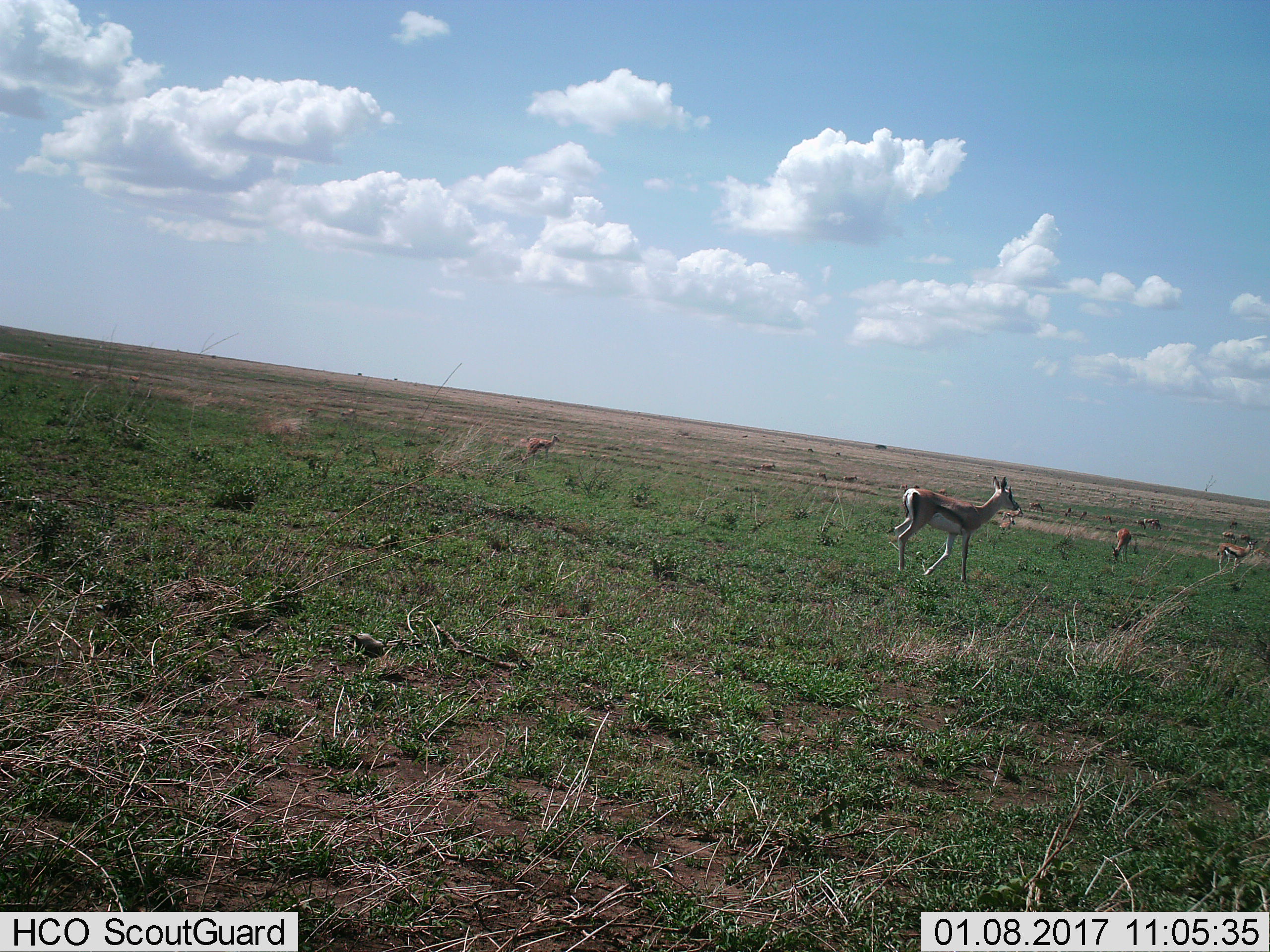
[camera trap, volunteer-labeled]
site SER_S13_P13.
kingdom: Animalia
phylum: Chordata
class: Mammalia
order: Artiodactyla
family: Bovidae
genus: Eudorcas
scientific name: Eudorcas thomsonii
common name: thomson's gazelle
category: gazellethomsons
Gazellethomsons (thomson's gazelle) (Eudorcas thomsonii), count 11-50. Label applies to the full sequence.